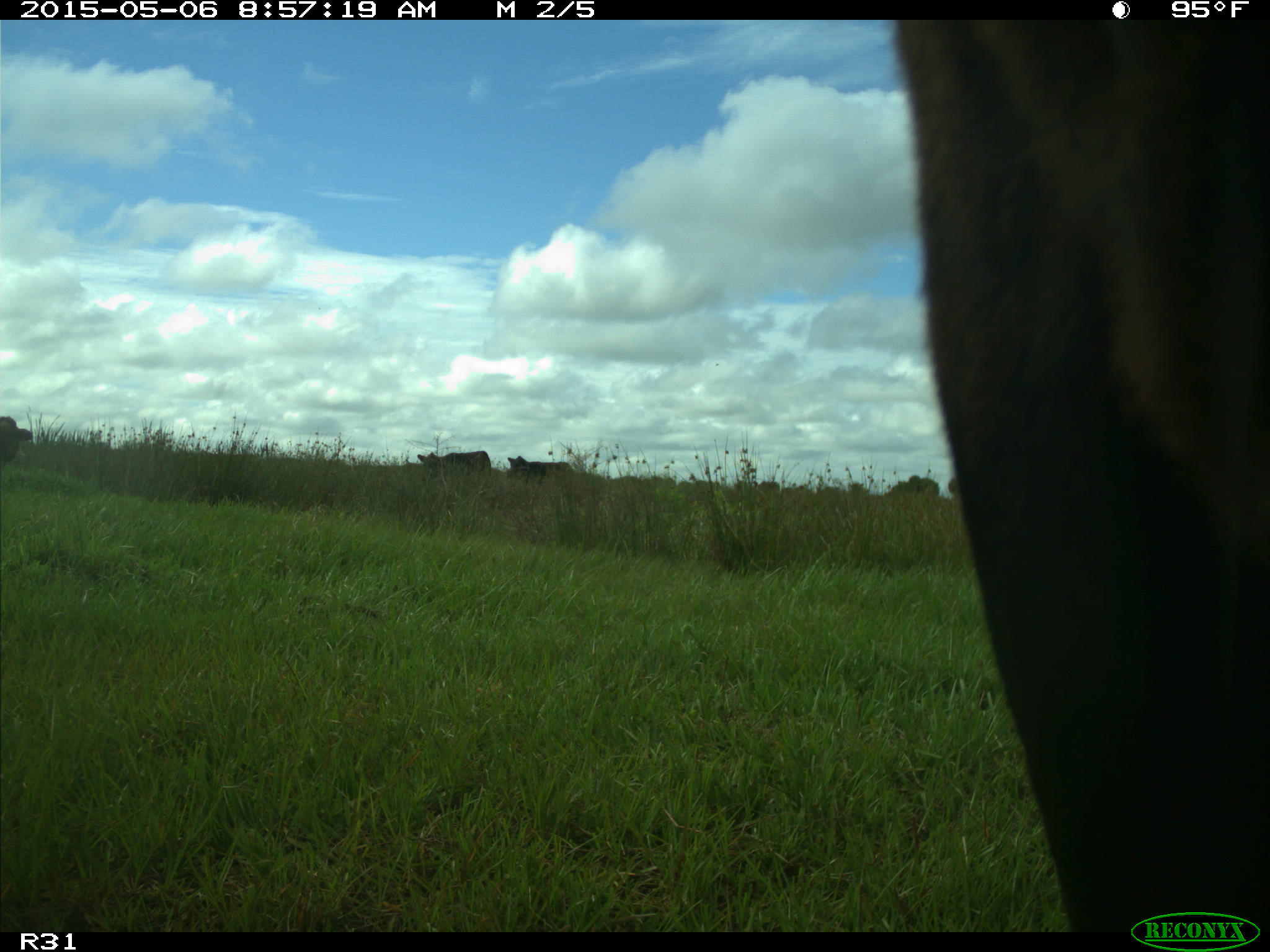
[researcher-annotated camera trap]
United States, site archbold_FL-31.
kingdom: Animalia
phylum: Chordata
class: Mammalia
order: Artiodactyla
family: Bovidae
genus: Bos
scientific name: Bos taurus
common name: domestic cow